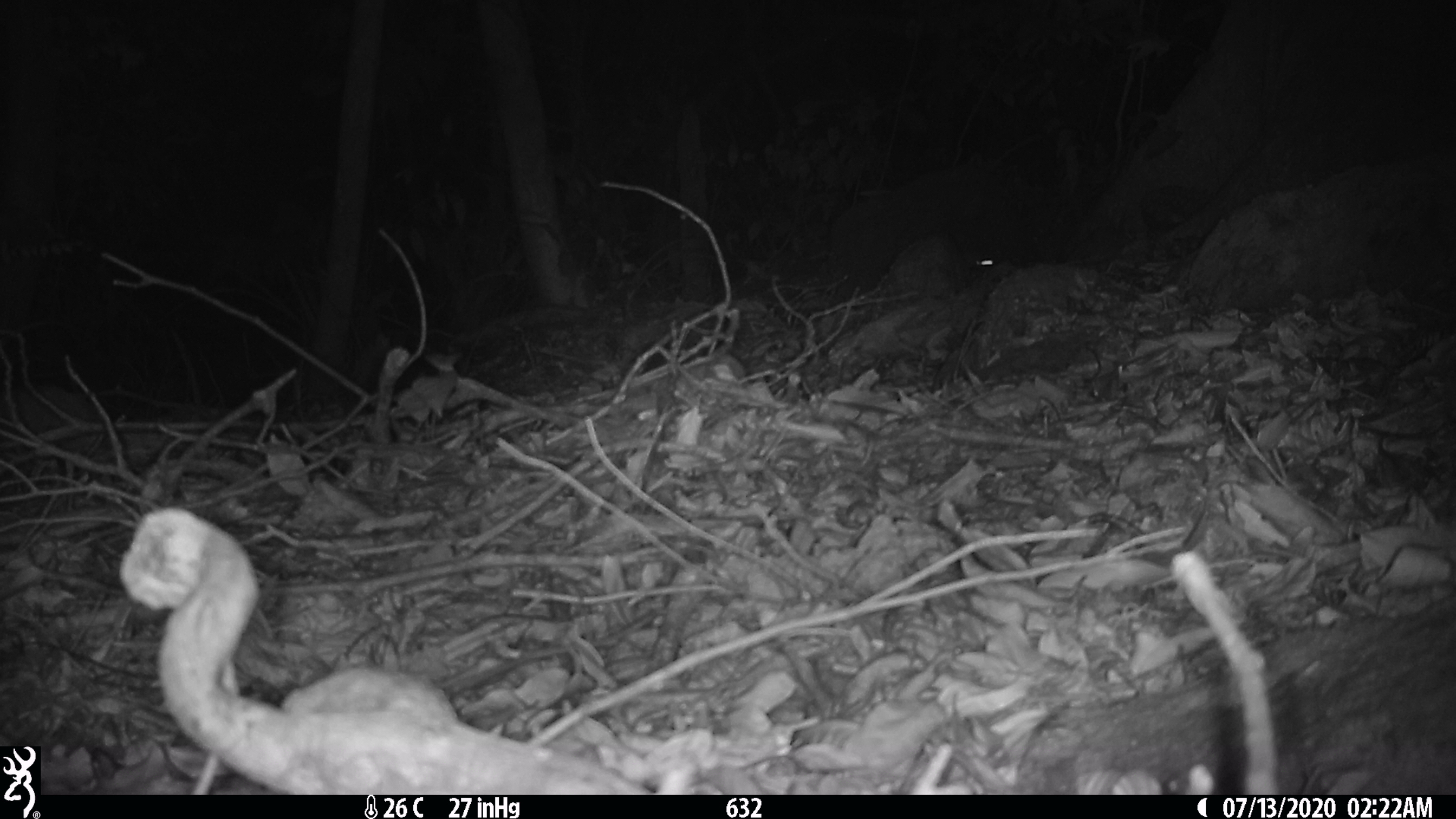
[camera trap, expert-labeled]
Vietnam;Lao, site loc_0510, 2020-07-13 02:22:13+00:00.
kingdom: Animalia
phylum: Chordata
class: Mammalia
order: Rodentia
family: Muridae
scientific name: Muridae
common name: old-world mice and rats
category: unidentified murid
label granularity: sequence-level